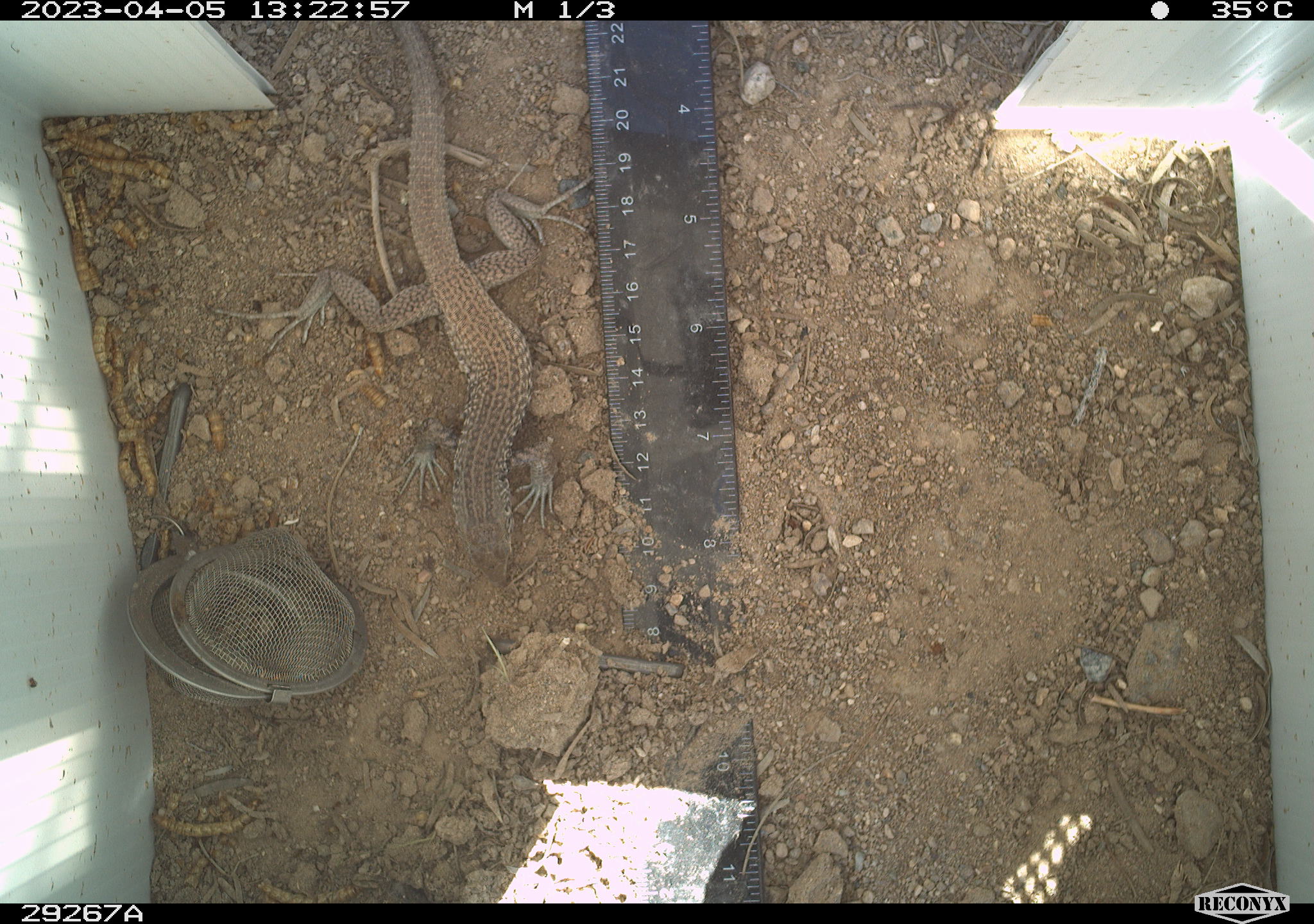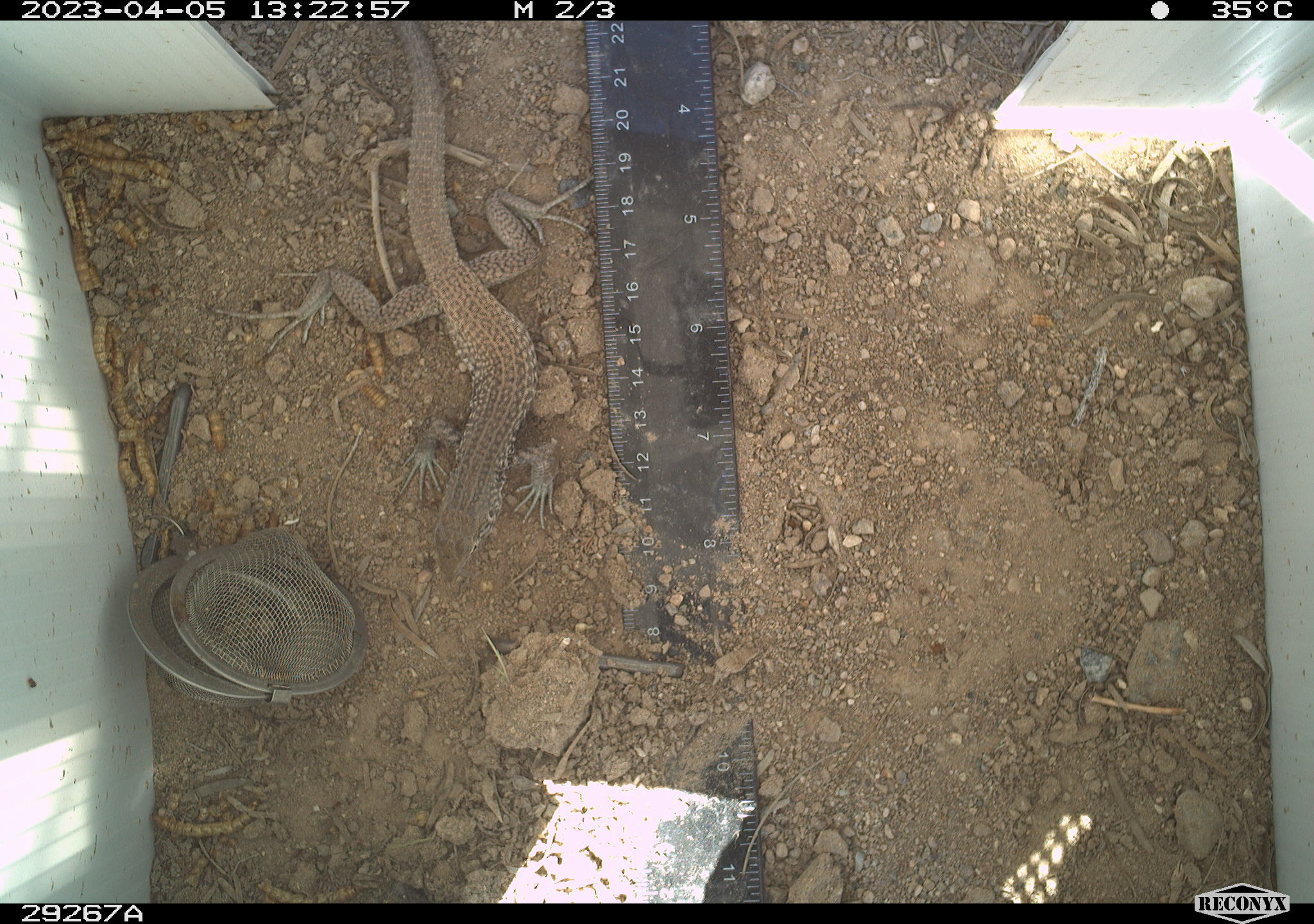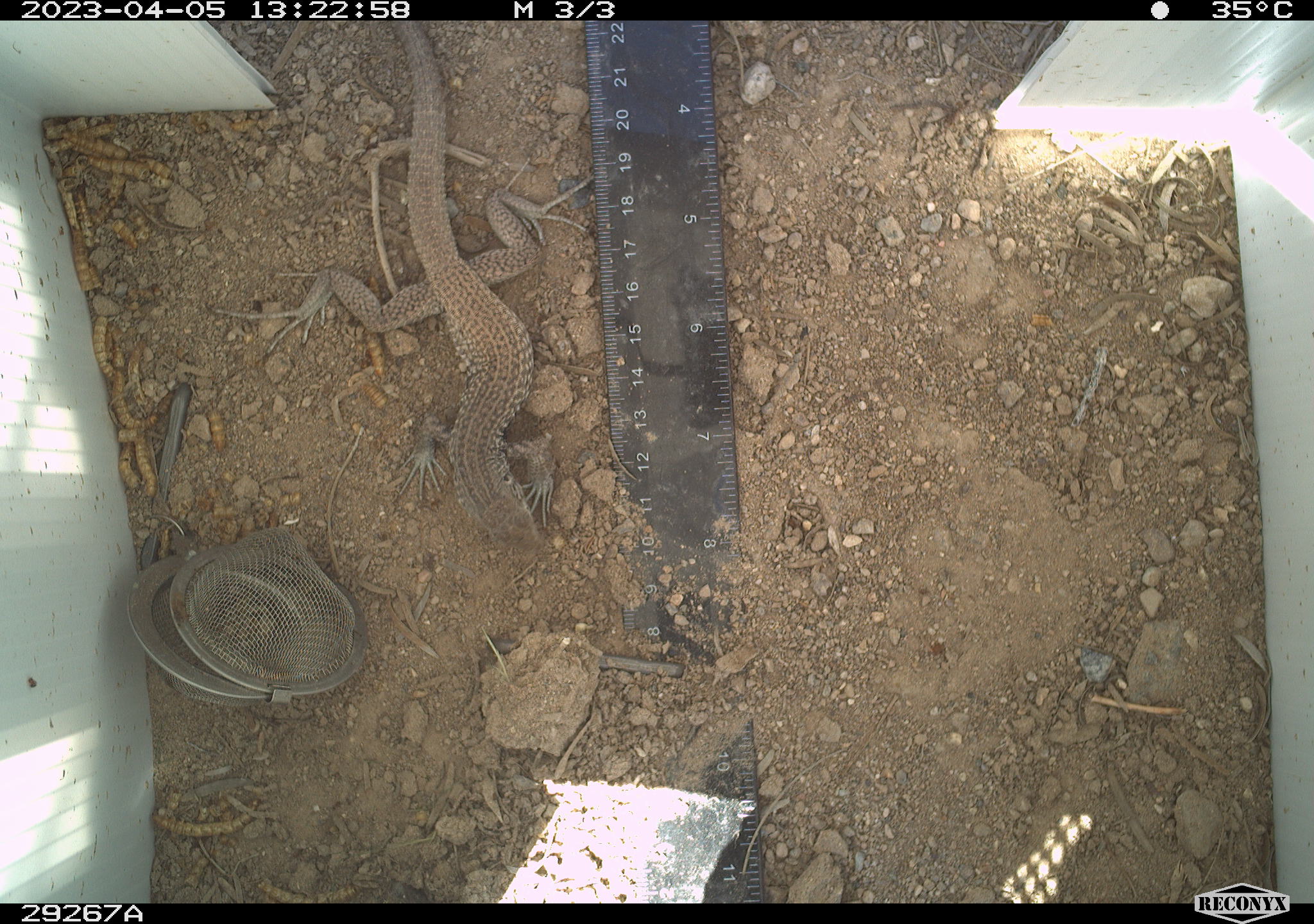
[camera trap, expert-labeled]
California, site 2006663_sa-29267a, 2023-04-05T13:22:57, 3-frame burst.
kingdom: Animalia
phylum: Chordata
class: Reptilia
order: Squamata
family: Teiidae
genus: Aspidoscelis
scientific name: Aspidoscelis tigris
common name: western whiptail